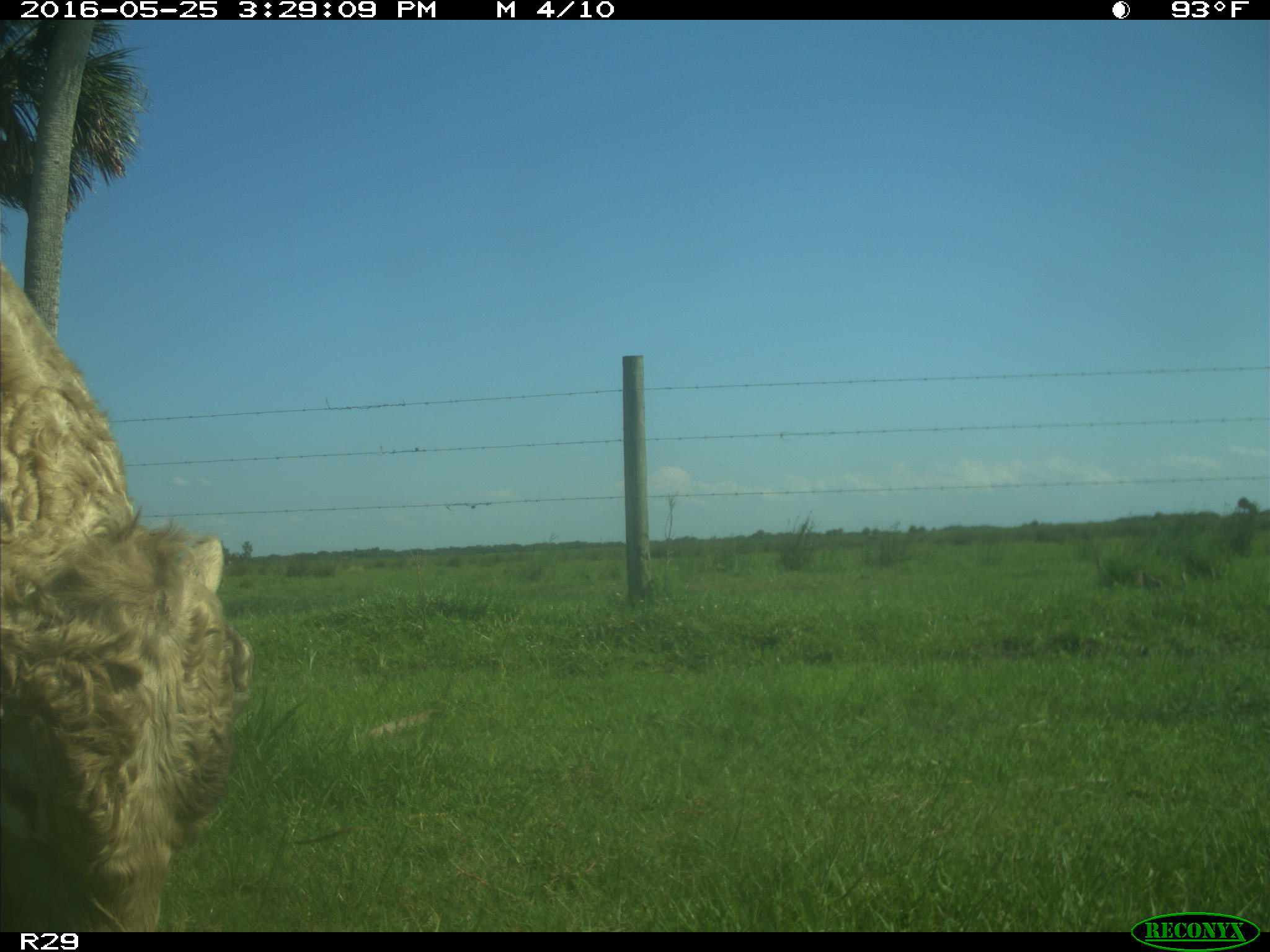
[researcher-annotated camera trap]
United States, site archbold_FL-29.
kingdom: Animalia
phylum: Chordata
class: Mammalia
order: Artiodactyla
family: Bovidae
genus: Bos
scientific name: Bos taurus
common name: domestic cow